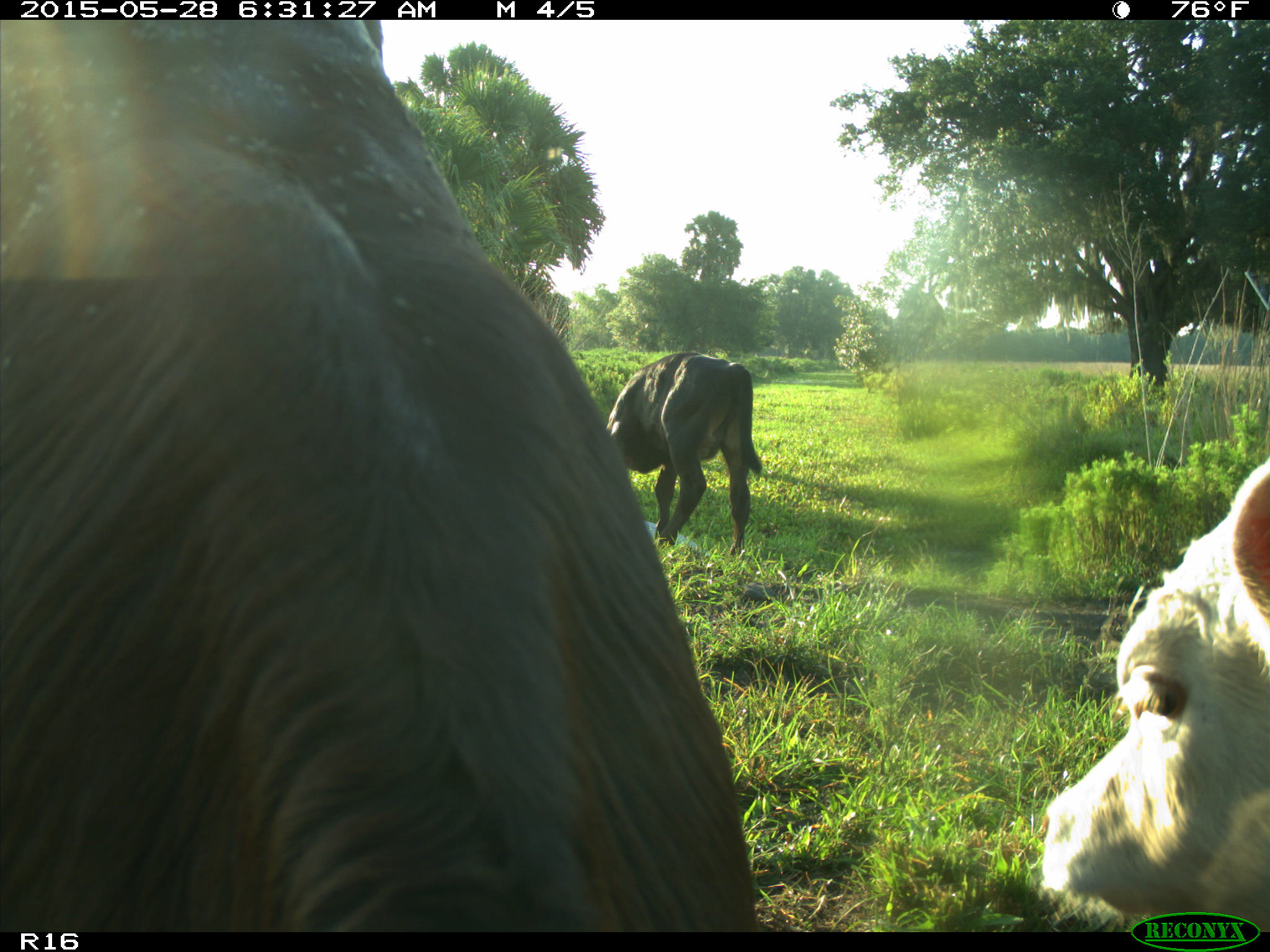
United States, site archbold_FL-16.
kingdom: Animalia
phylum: Chordata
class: Mammalia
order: Artiodactyla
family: Bovidae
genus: Bos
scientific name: Bos taurus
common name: domestic cow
Bos taurus (domestic cow).